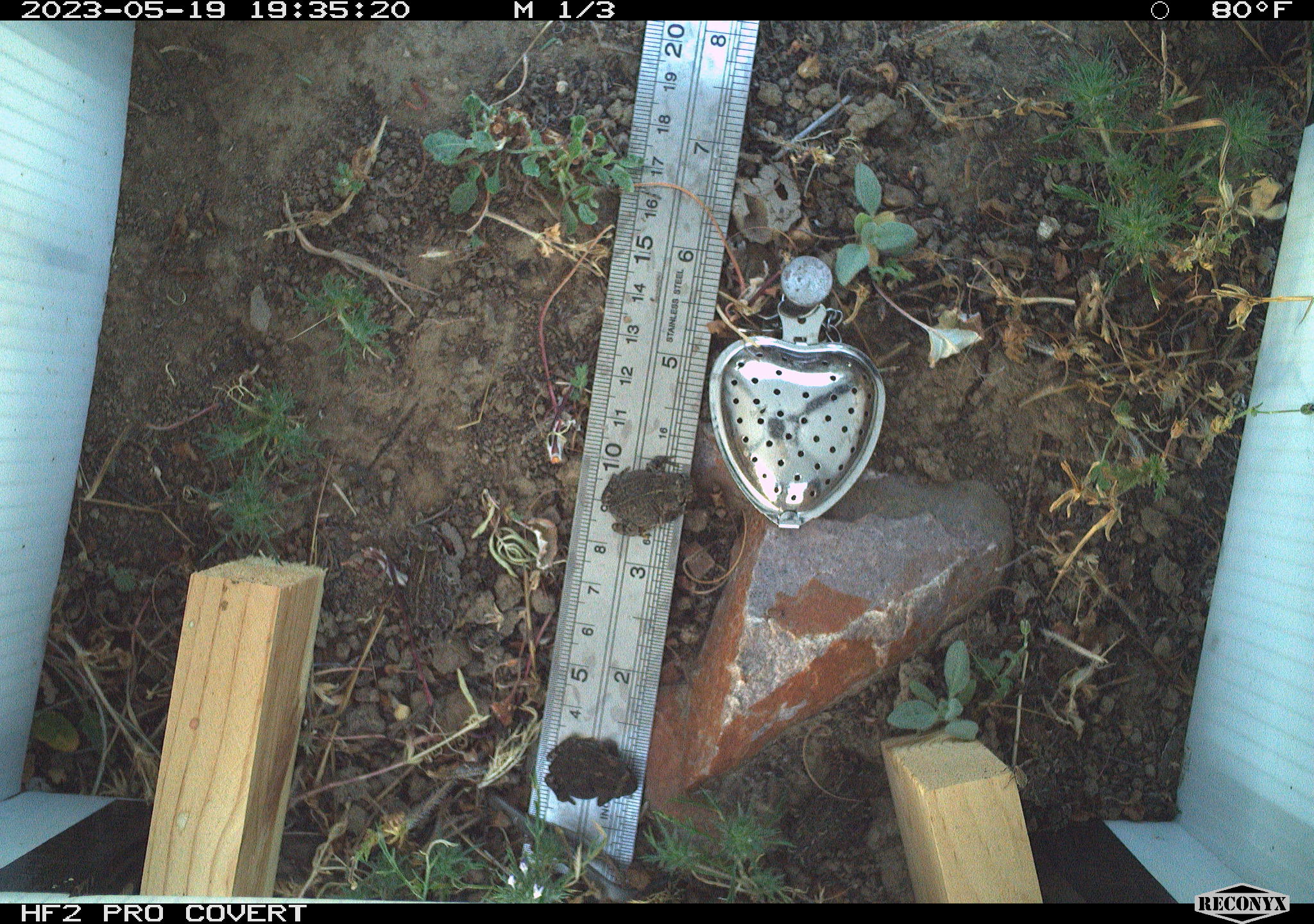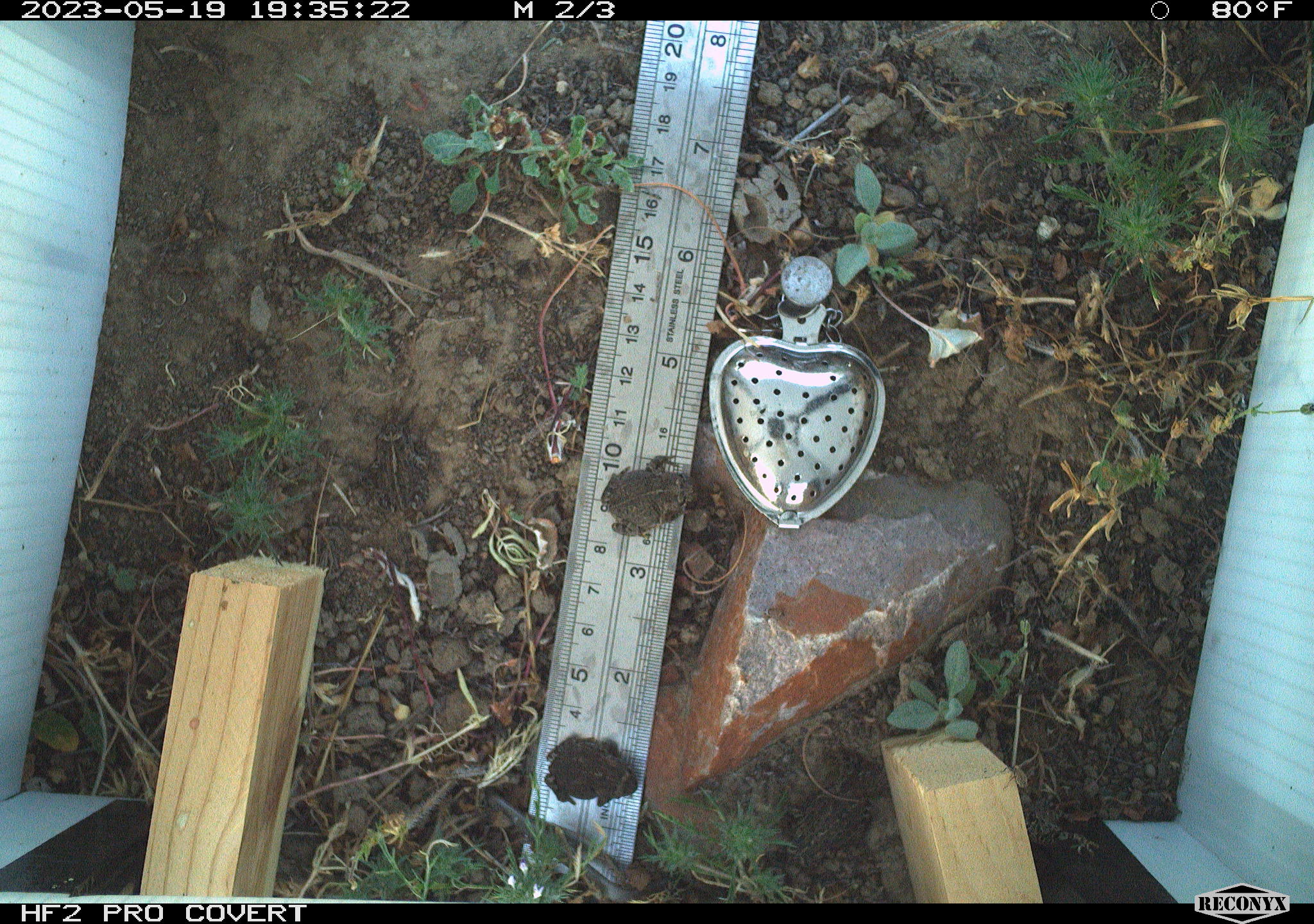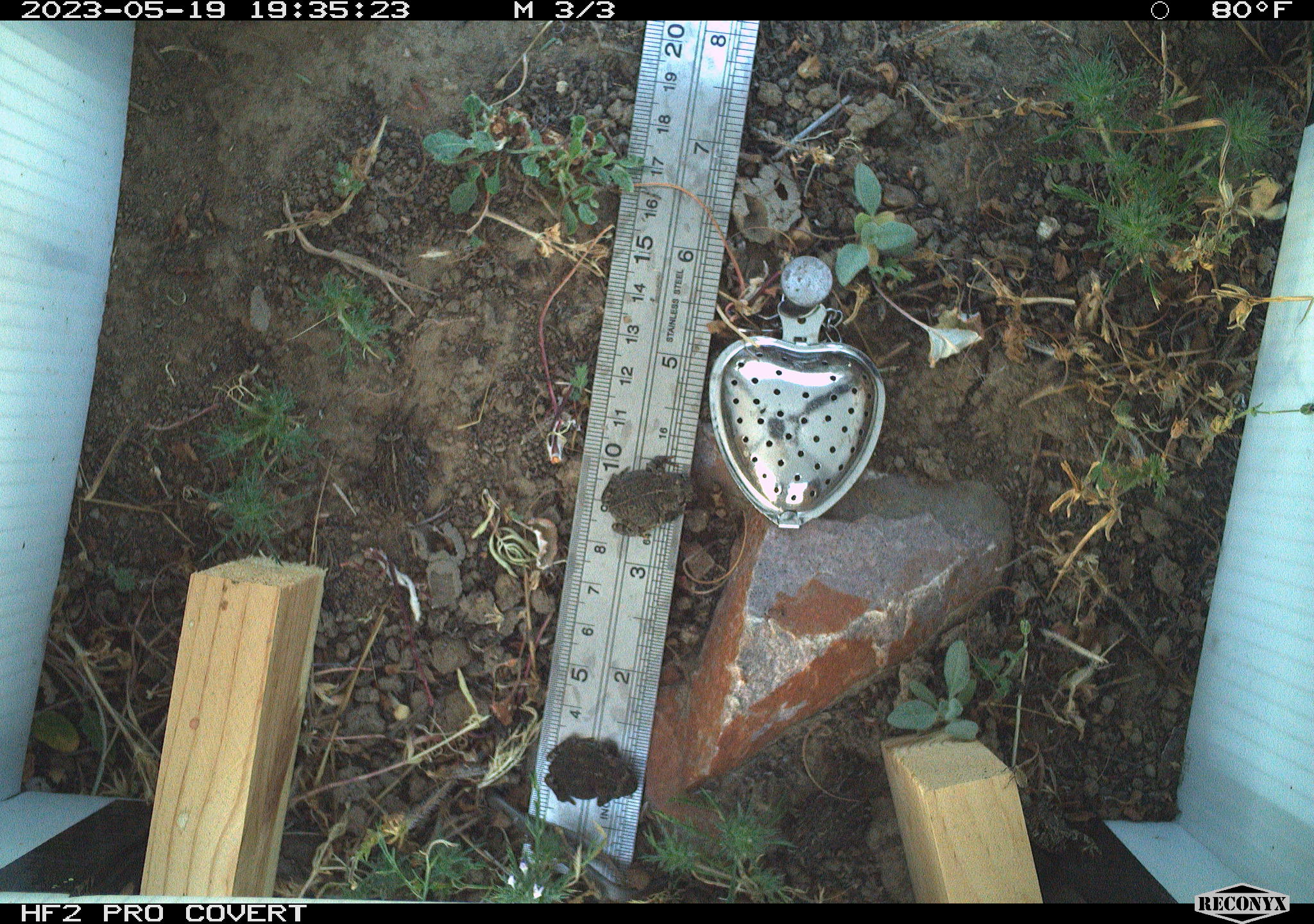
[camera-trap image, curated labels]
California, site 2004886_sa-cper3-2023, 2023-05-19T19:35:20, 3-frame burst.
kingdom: Animalia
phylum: Chordata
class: Amphibia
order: Anura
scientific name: Anura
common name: frogs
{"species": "frogs (Anura)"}